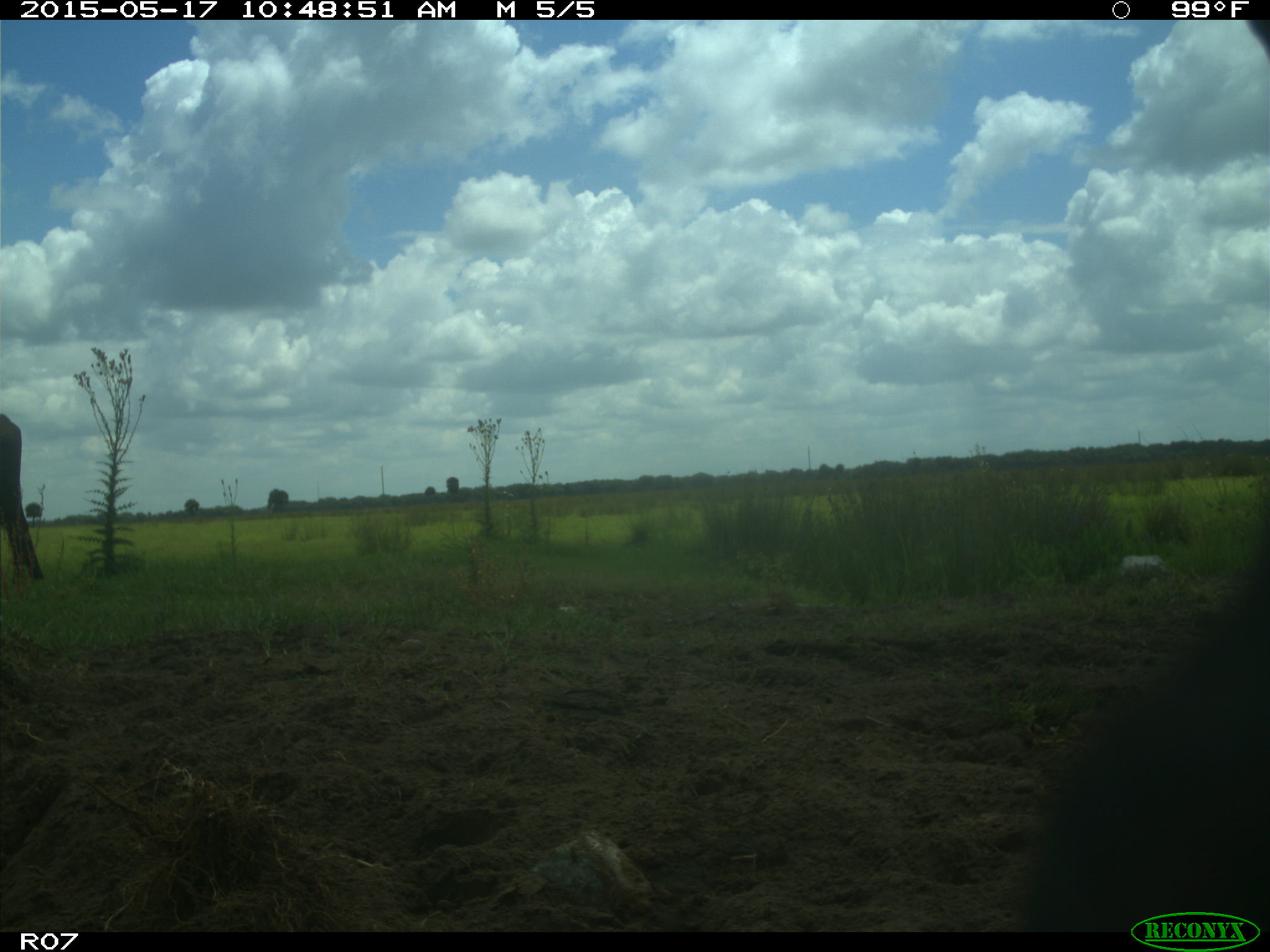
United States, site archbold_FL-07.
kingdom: Animalia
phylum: Chordata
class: Mammalia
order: Artiodactyla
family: Bovidae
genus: Bos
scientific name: Bos taurus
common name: domestic cow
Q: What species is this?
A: Bos taurus (domestic cow).